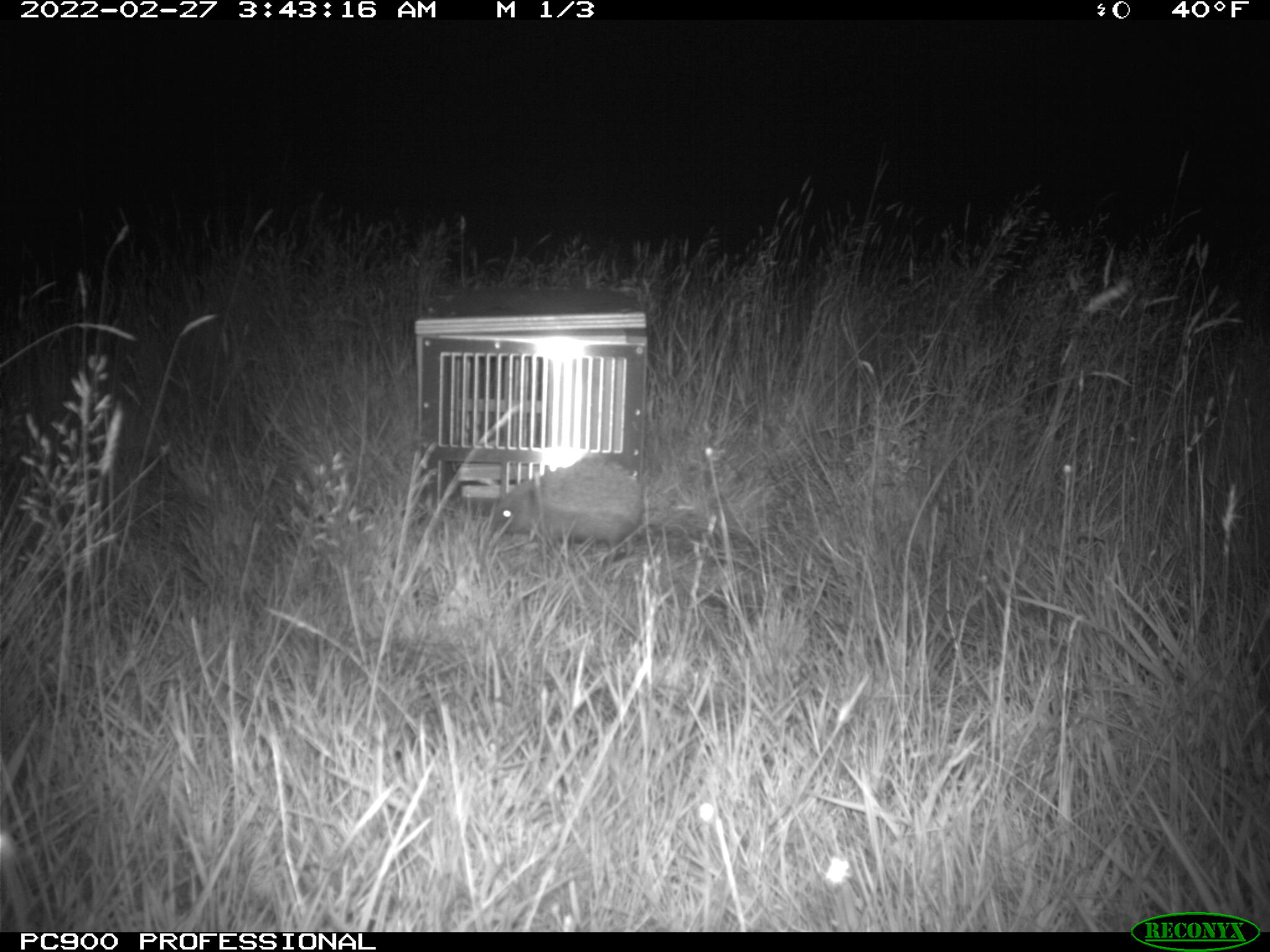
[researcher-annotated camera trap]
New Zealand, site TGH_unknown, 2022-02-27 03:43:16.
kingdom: Animalia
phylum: Chordata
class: Mammalia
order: Eulipotyphla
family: Erinaceidae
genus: Erinaceus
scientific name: Erinaceus europaeus europaeus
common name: european hedgehog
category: hedgehog